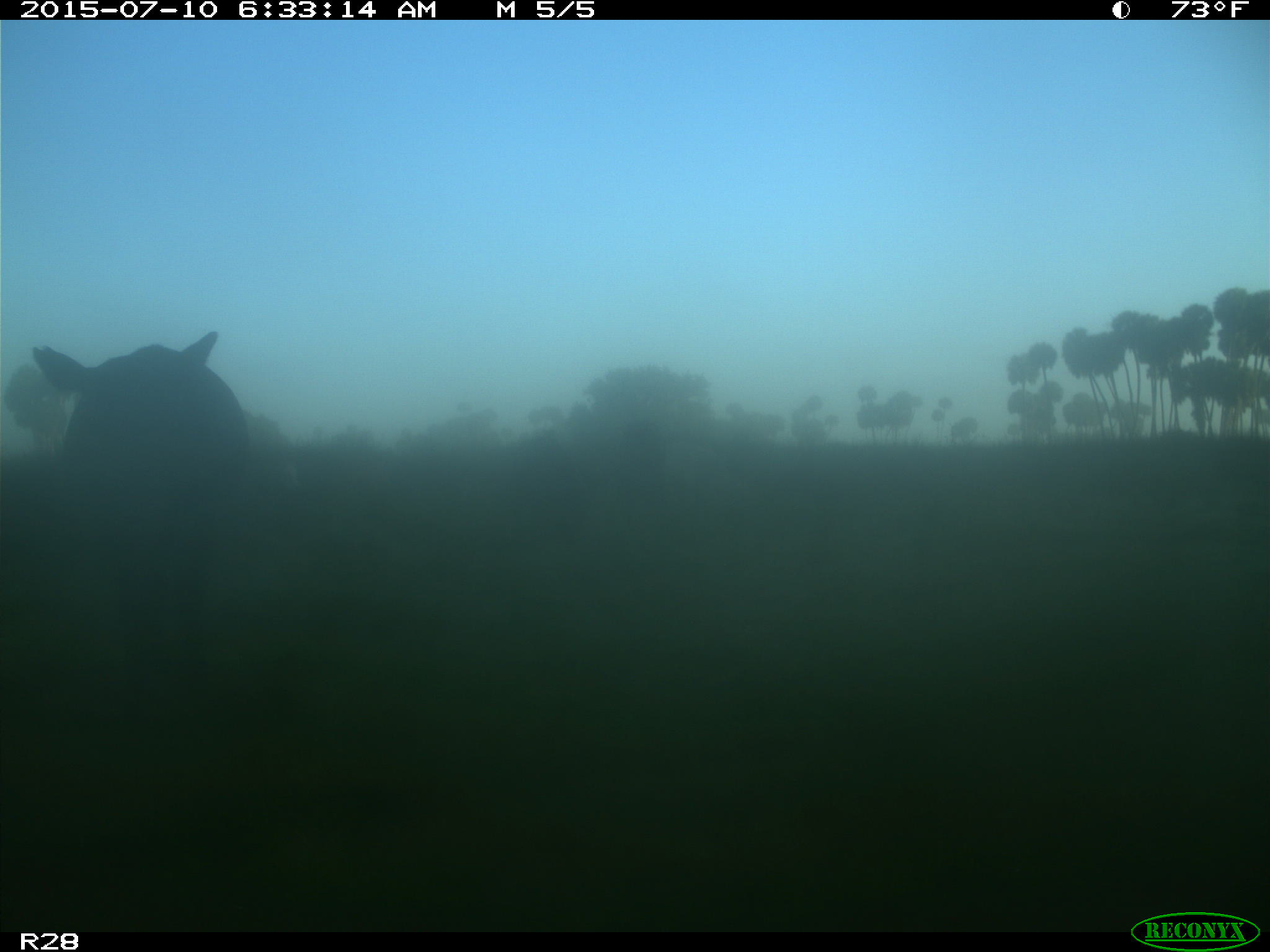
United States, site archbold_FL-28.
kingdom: Animalia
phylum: Chordata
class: Mammalia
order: Artiodactyla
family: Bovidae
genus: Bos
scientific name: Bos taurus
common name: domestic cow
Bos taurus (domestic cow).